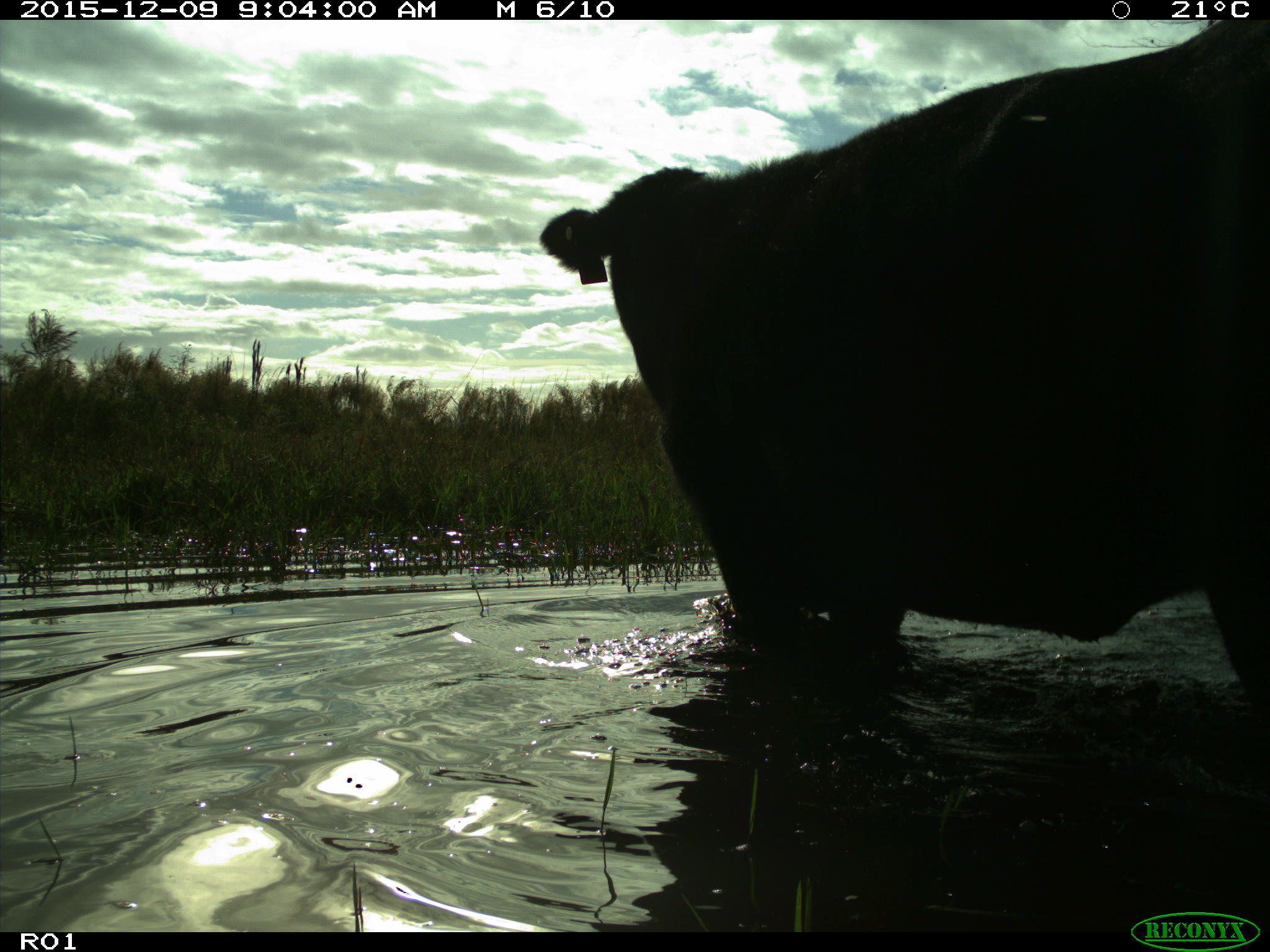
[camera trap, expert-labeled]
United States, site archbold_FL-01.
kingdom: Animalia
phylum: Chordata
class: Mammalia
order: Artiodactyla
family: Bovidae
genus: Bos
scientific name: Bos taurus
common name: domestic cow